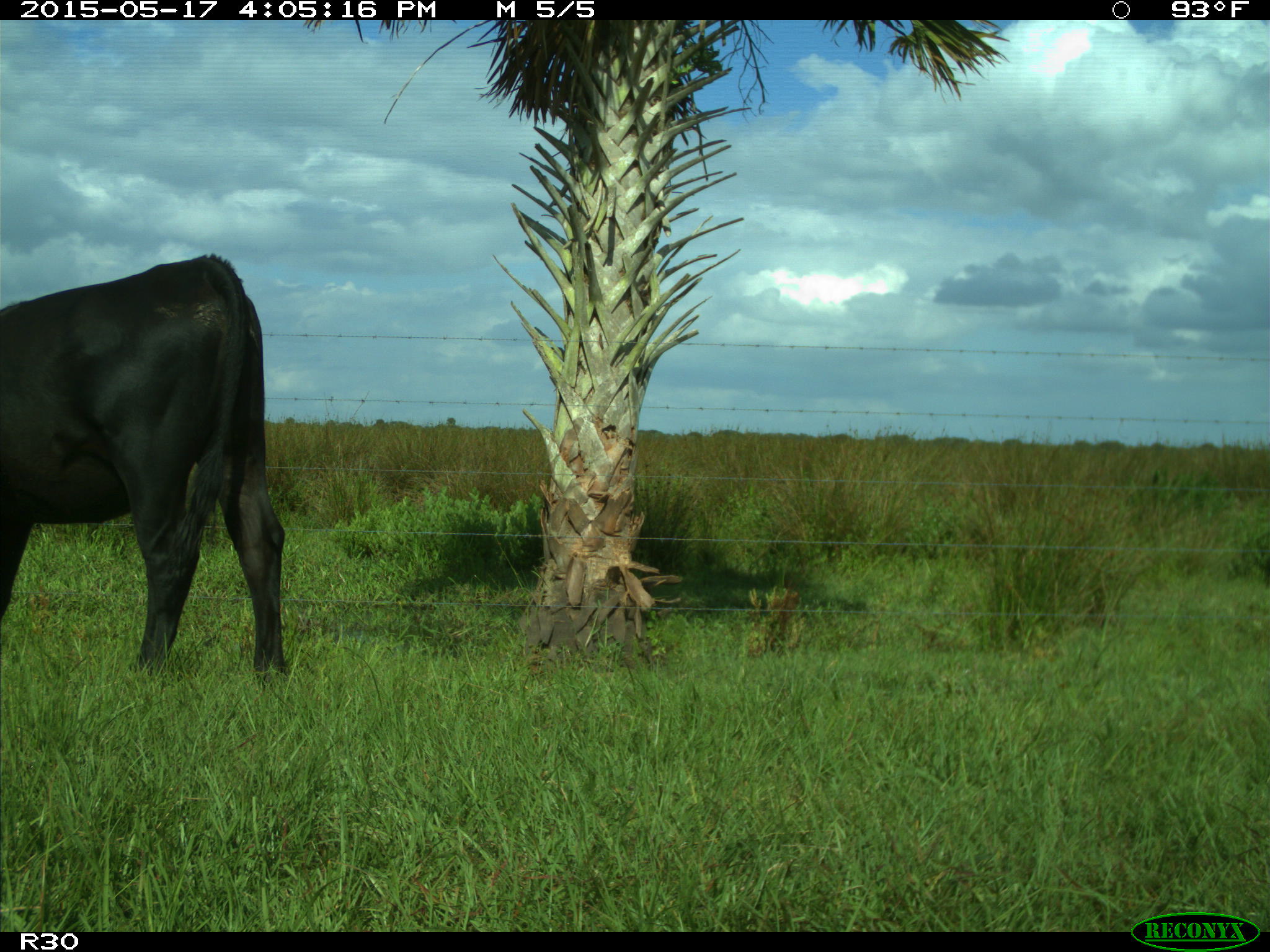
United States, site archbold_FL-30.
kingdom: Animalia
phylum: Chordata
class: Mammalia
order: Artiodactyla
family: Bovidae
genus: Bos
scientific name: Bos taurus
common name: domestic cow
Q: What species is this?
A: Bos taurus (domestic cow).